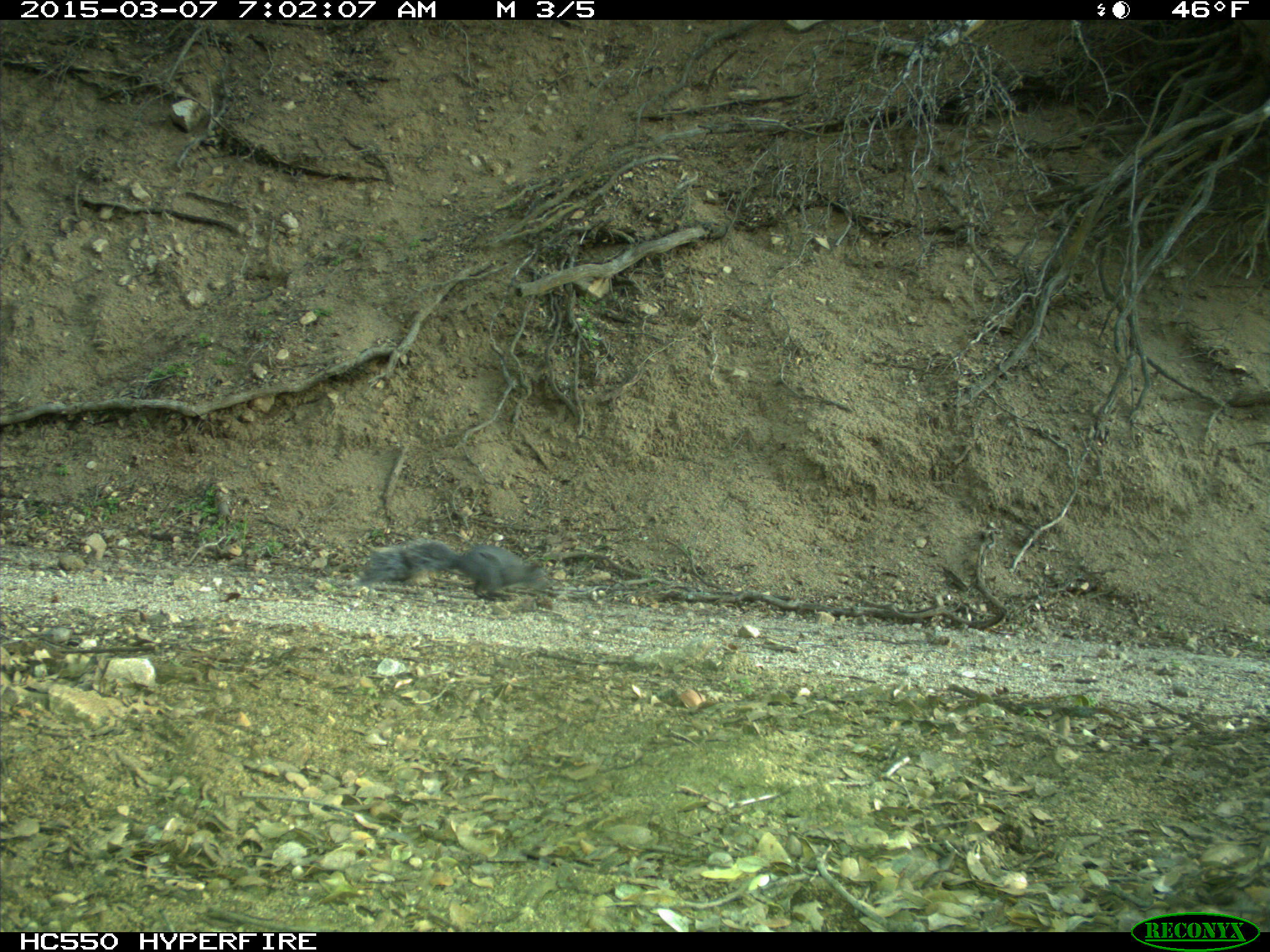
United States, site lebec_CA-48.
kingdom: Animalia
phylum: Chordata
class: Mammalia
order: Rodentia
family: Sciuridae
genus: Sciurus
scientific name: Sciurus carolinensis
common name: eastern gray squirrel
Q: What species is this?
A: Sciurus carolinensis (eastern gray squirrel).